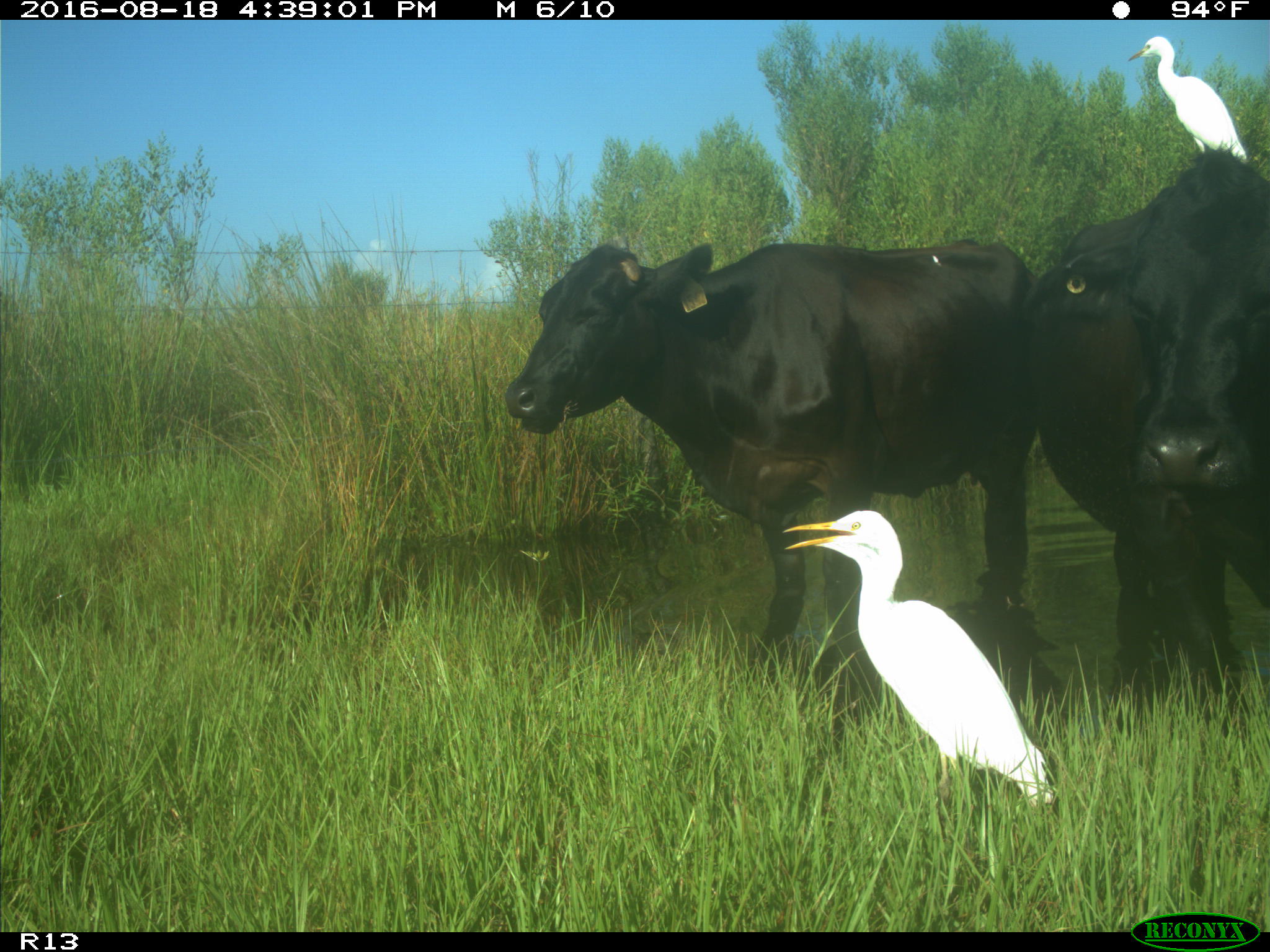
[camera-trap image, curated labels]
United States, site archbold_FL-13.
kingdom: Animalia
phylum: Chordata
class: Mammalia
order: Artiodactyla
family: Bovidae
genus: Bos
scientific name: Bos taurus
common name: domestic cow